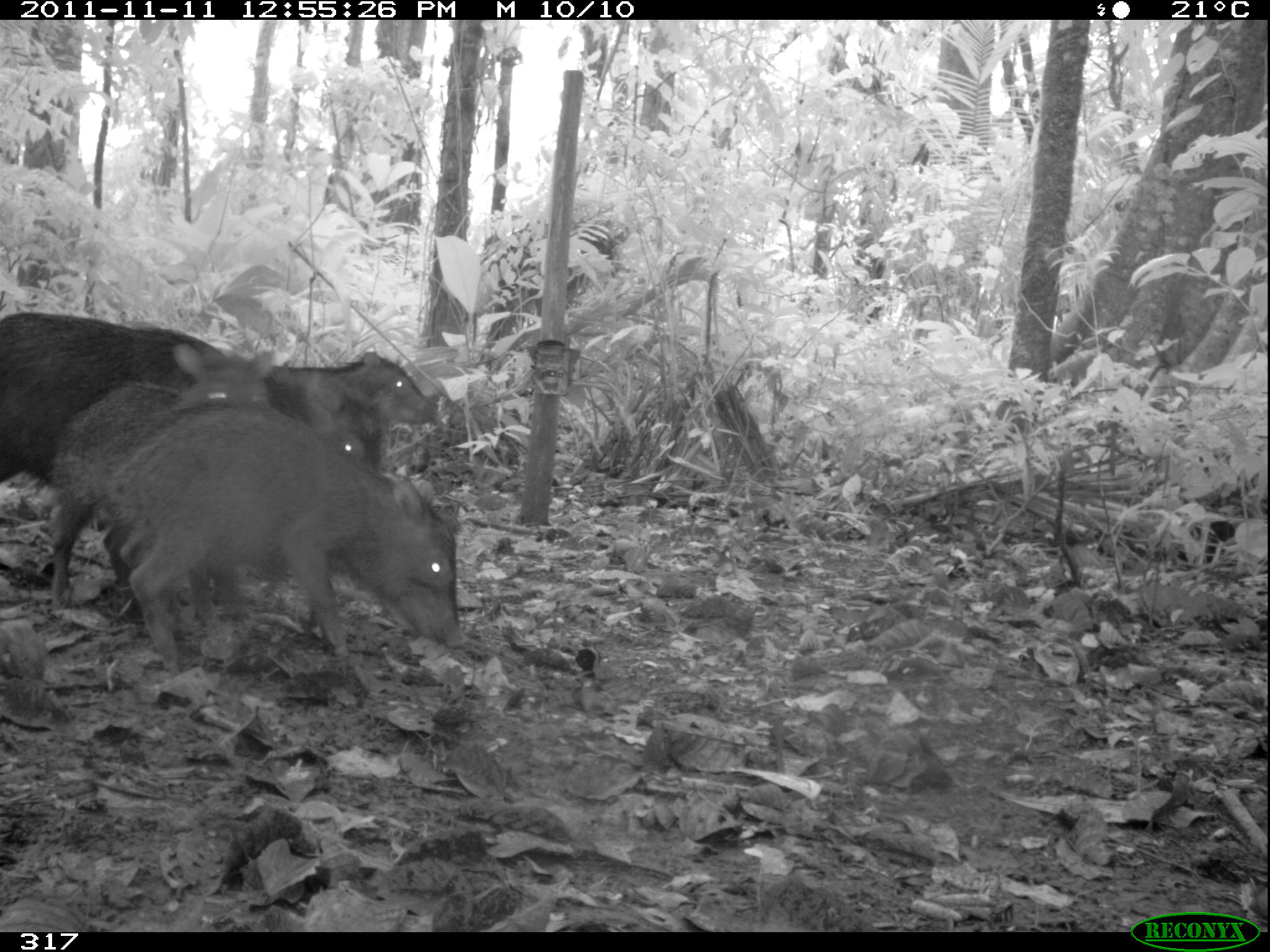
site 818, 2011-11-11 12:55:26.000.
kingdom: Animalia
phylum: Chordata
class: Mammalia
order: Artiodactyla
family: Tayassuidae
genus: Tayassu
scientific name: Tayassu pecari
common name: white-lipped peccary